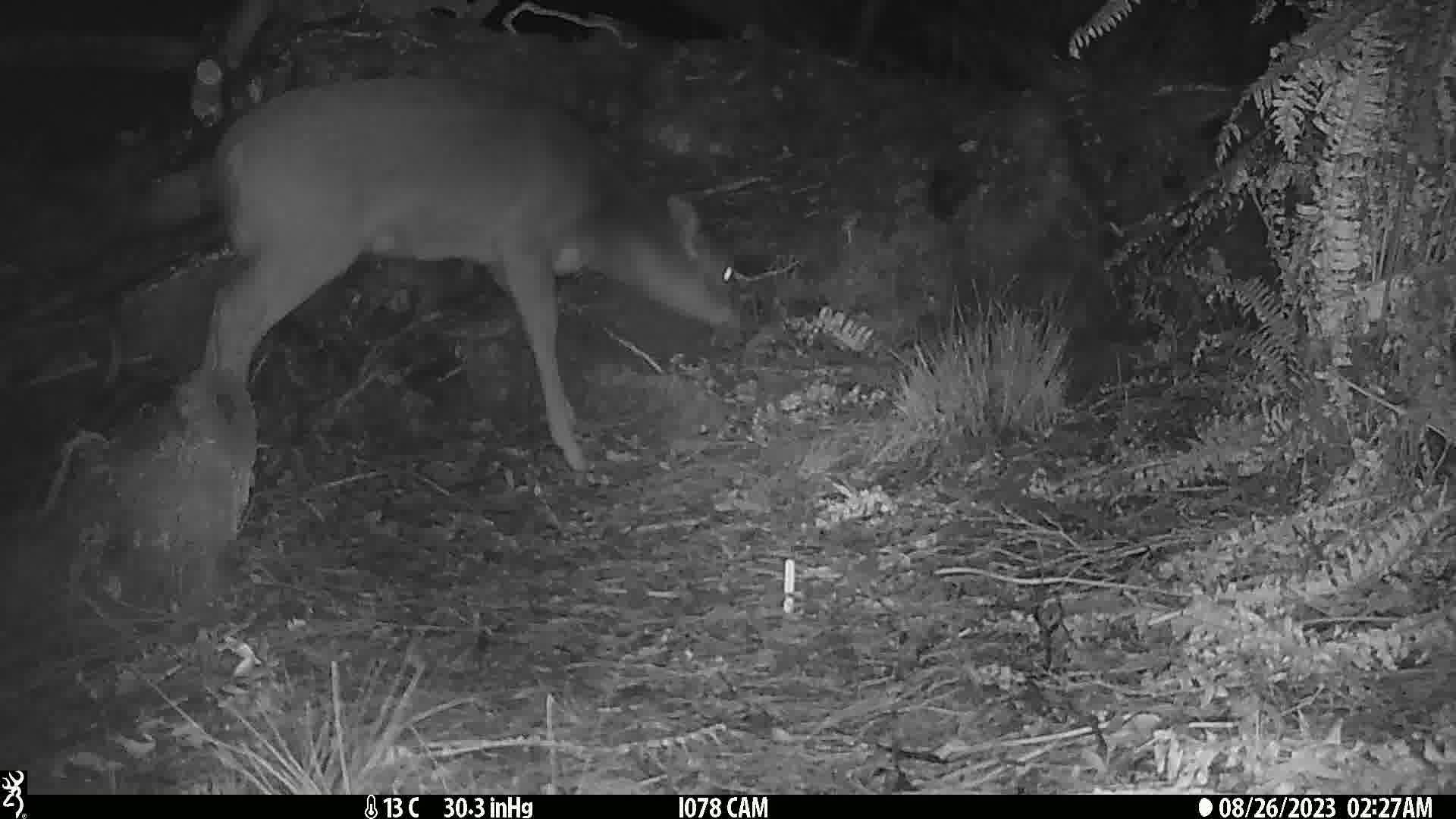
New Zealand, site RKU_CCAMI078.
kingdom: Animalia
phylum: Chordata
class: Mammalia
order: Artiodactyla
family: Cervidae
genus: Odocoileus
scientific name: Odocoileus virginianus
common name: white-tailed deer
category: white tailed deer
White tailed deer (white-tailed deer) (Odocoileus virginianus).